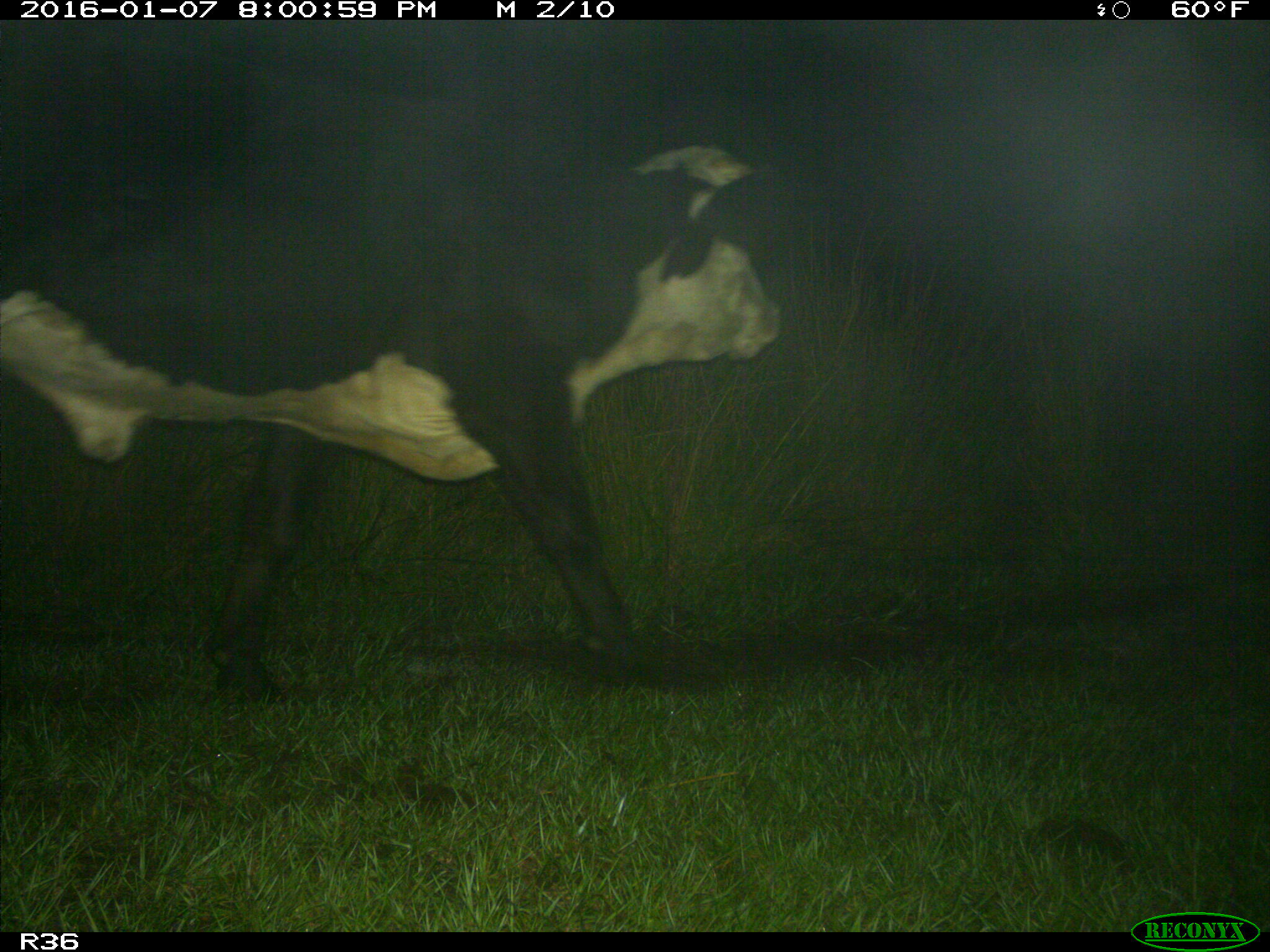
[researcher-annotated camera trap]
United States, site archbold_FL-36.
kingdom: Animalia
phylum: Chordata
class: Mammalia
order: Artiodactyla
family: Bovidae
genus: Bos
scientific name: Bos taurus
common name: domestic cow